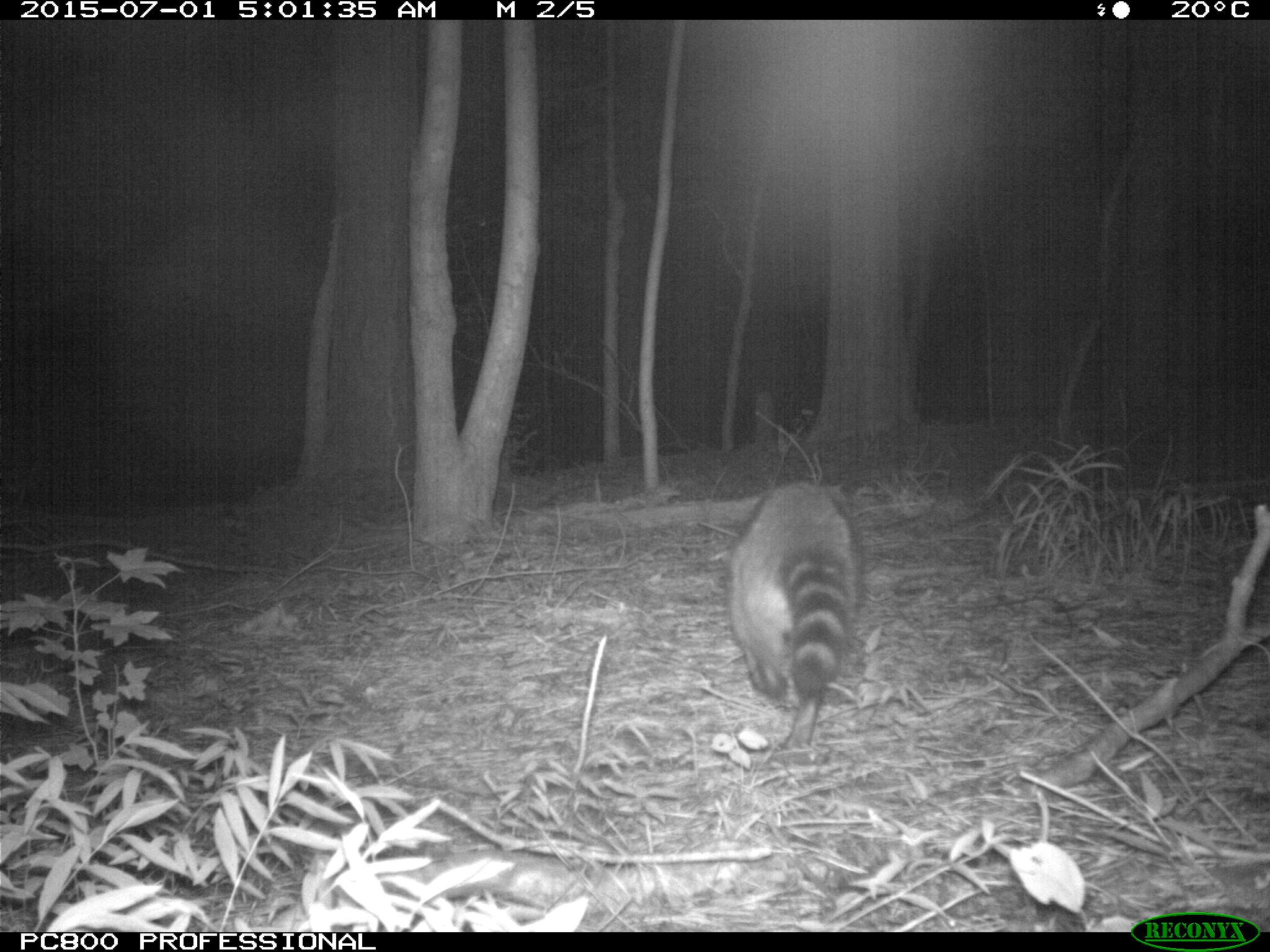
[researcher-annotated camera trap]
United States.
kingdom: Animalia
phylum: Chordata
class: Mammalia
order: Carnivora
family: Procyonidae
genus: Procyon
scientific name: Procyon lotor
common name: northern raccoon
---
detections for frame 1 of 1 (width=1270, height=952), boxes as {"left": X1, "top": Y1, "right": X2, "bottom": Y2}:
Northern Raccoon: {"left": 722, "top": 470, "right": 873, "bottom": 742}